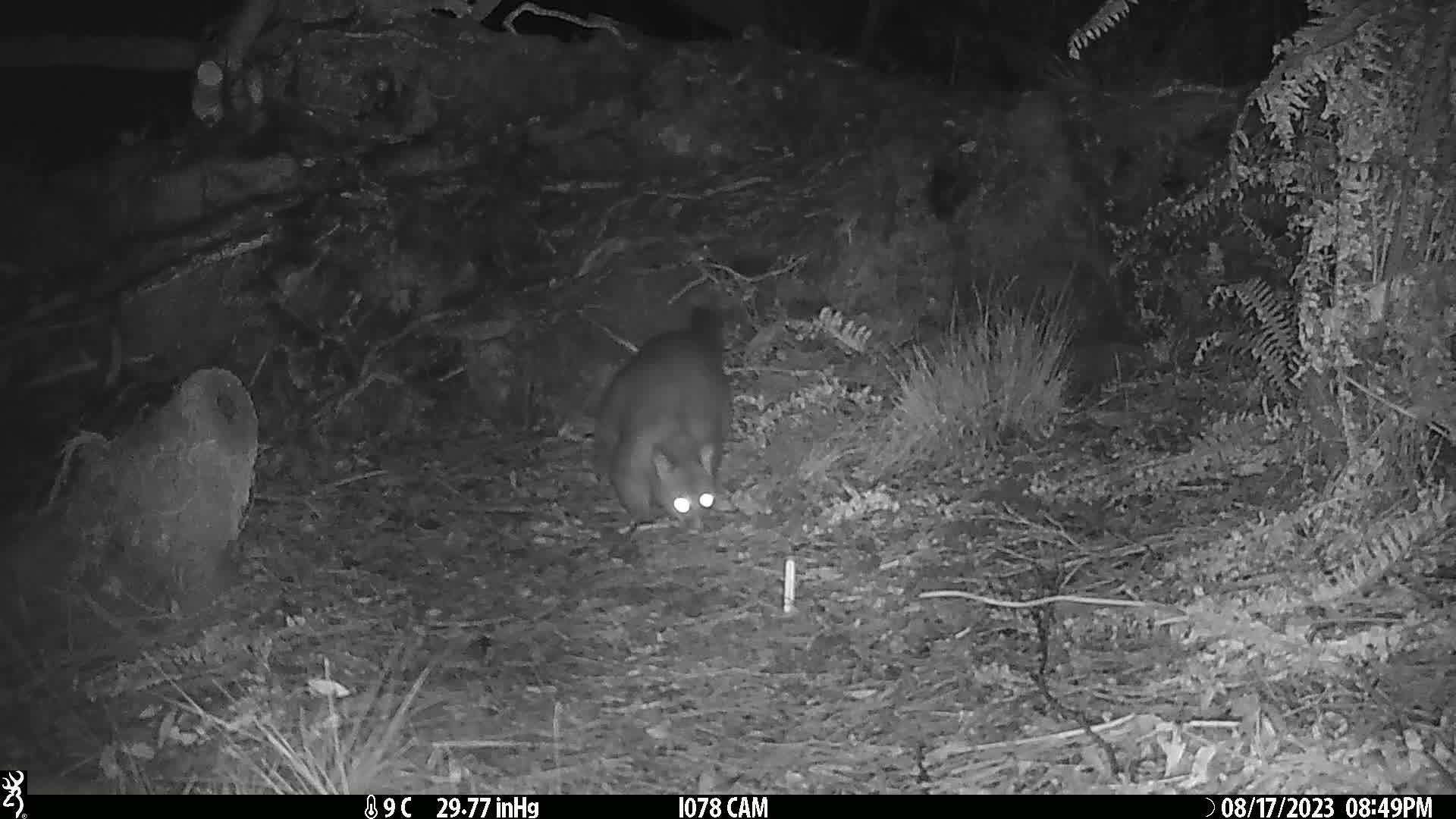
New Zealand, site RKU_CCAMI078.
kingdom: Animalia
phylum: Chordata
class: Mammalia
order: Diprotodontia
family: Phalangeridae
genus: Trichosurus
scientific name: Trichosurus vulpecula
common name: common brushtail possum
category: possum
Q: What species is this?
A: Possum (common brushtail possum) (Trichosurus vulpecula).